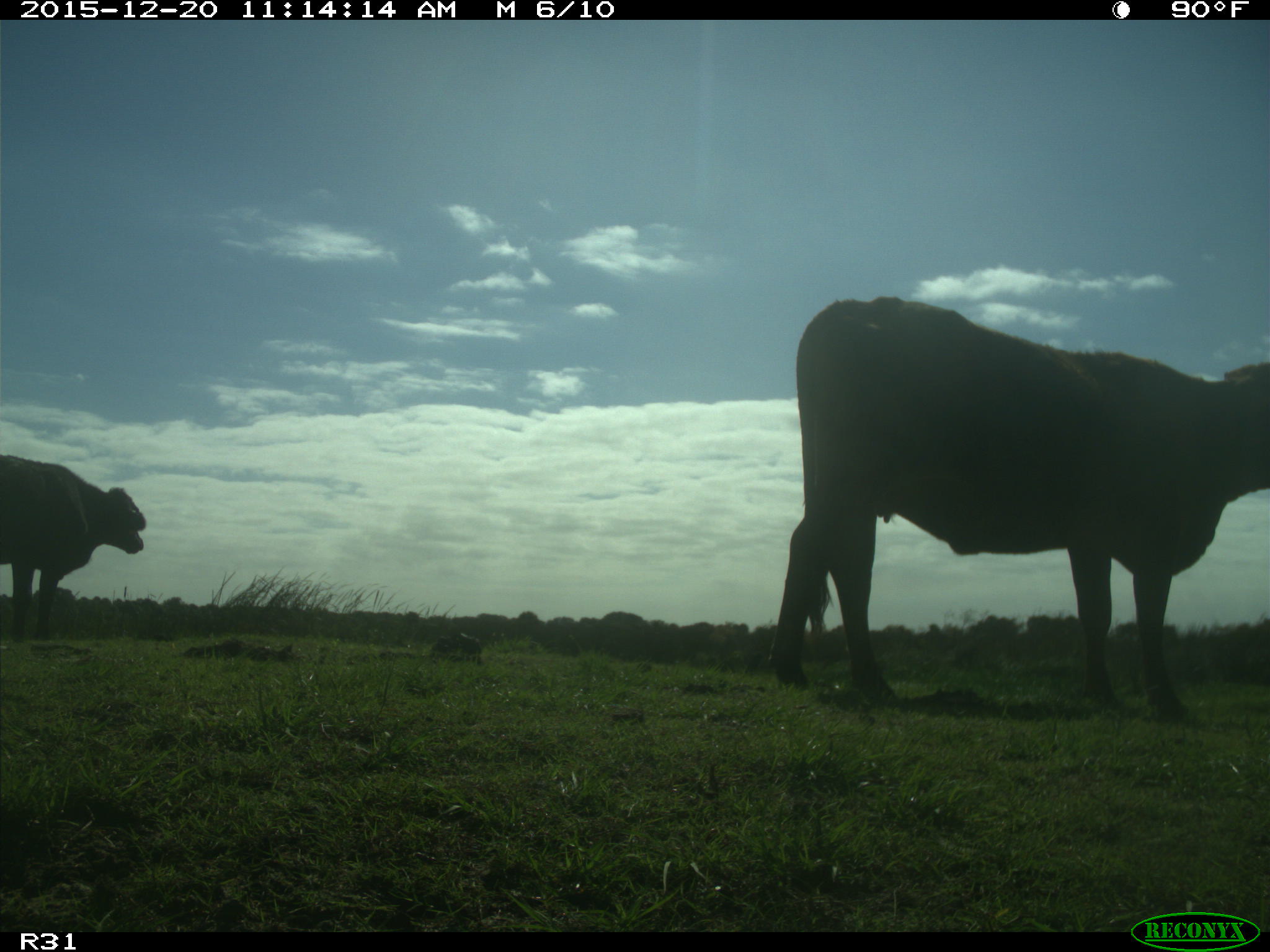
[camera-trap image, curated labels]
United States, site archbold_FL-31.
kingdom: Animalia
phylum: Chordata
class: Mammalia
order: Artiodactyla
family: Bovidae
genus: Bos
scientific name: Bos taurus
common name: domestic cow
Bos taurus (domestic cow).